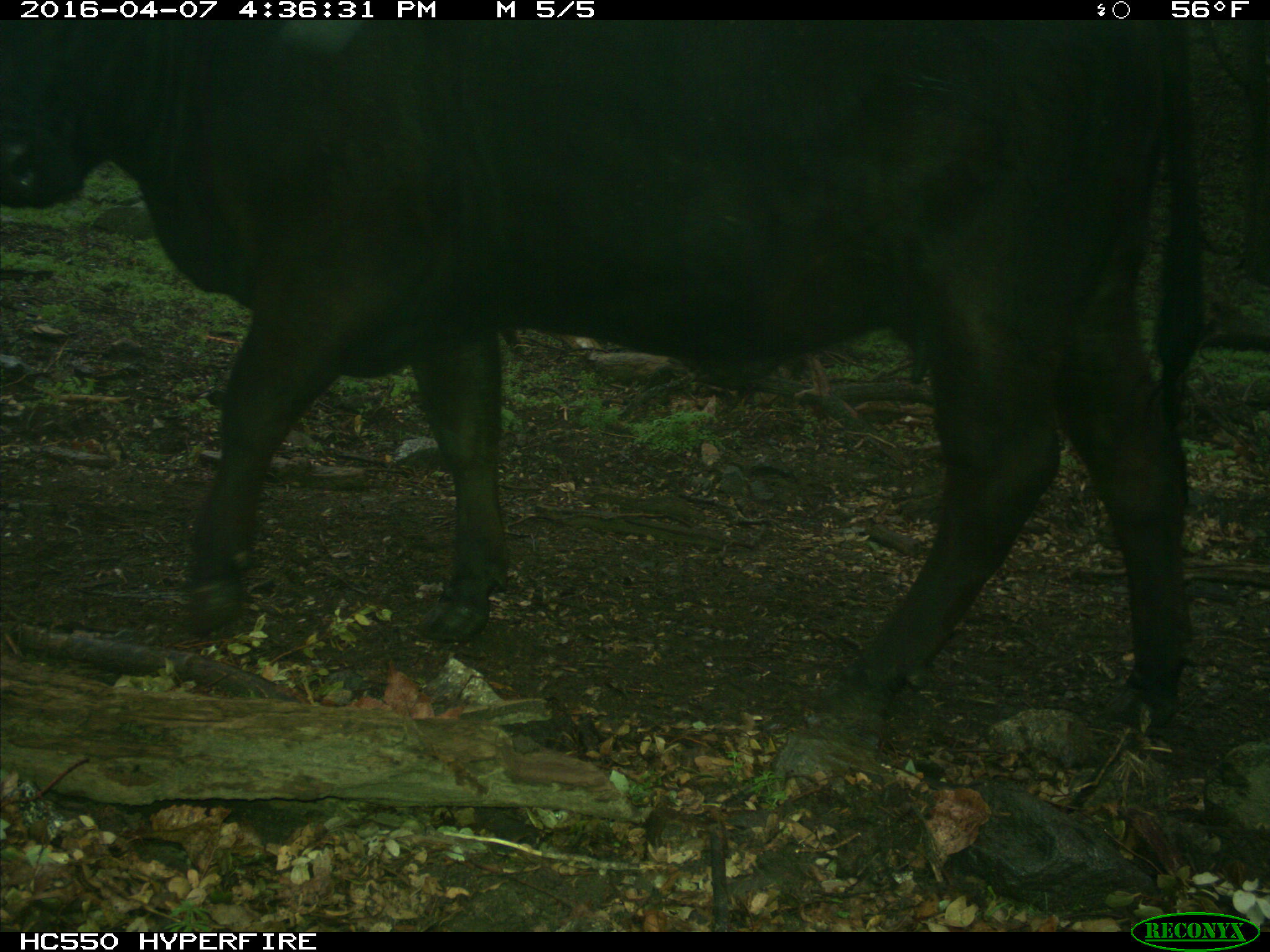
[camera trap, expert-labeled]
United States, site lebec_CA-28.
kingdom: Animalia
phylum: Chordata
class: Mammalia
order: Artiodactyla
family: Bovidae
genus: Bos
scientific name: Bos taurus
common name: domestic cow